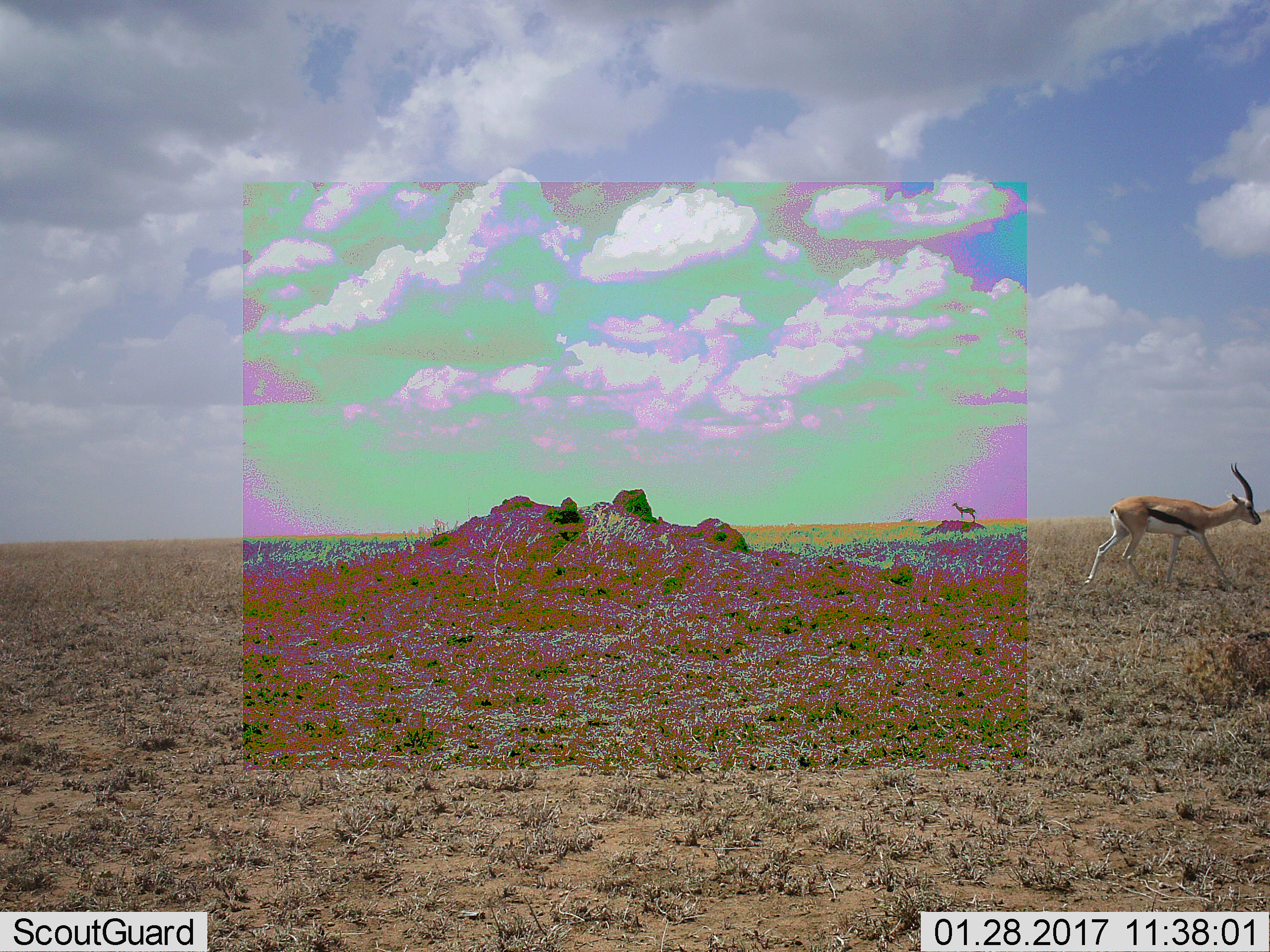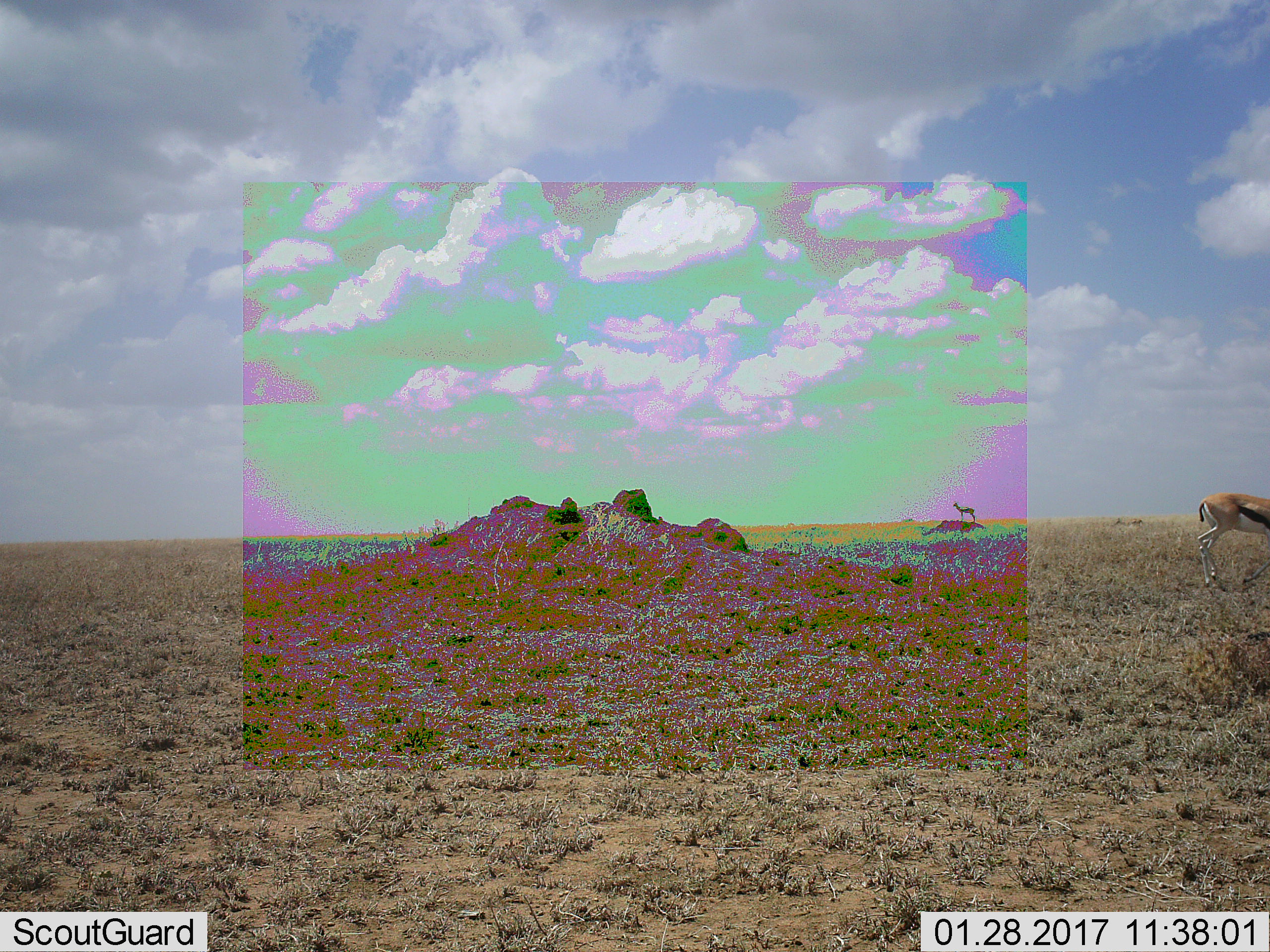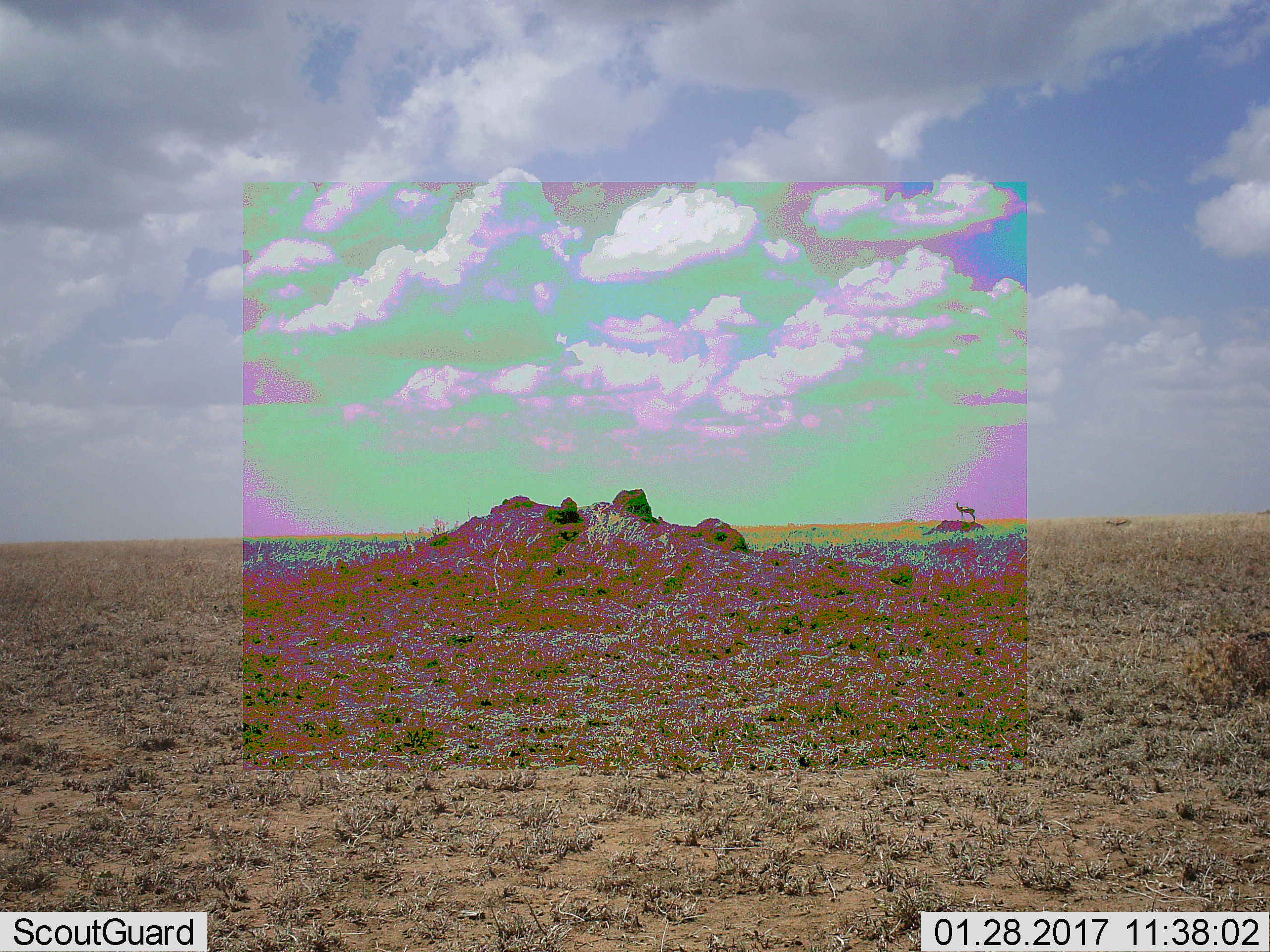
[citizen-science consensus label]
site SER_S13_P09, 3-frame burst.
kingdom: Animalia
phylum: Chordata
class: Mammalia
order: Artiodactyla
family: Bovidae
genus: Eudorcas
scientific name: Eudorcas thomsonii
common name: thomson's gazelle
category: gazellethomsons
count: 2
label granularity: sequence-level